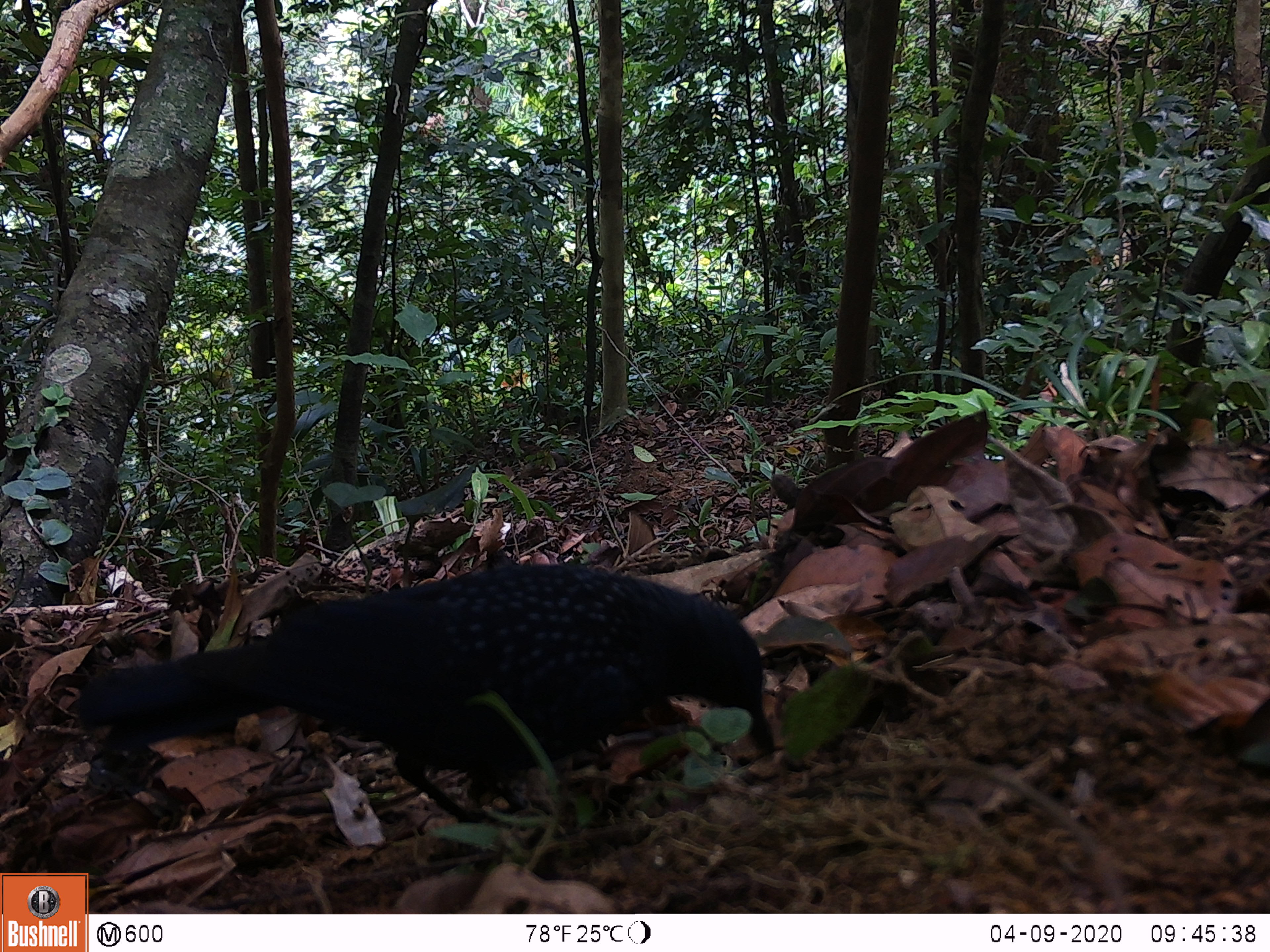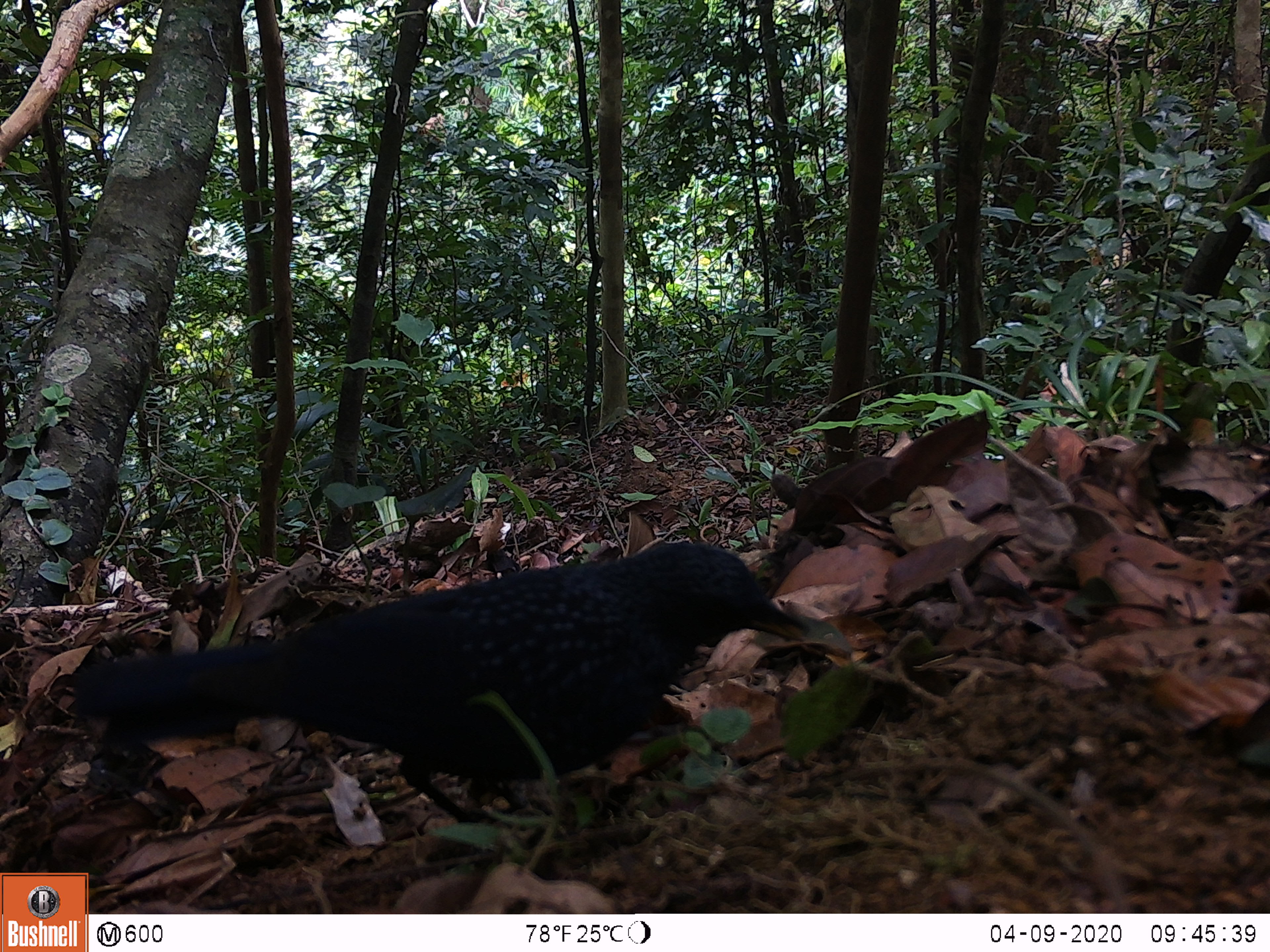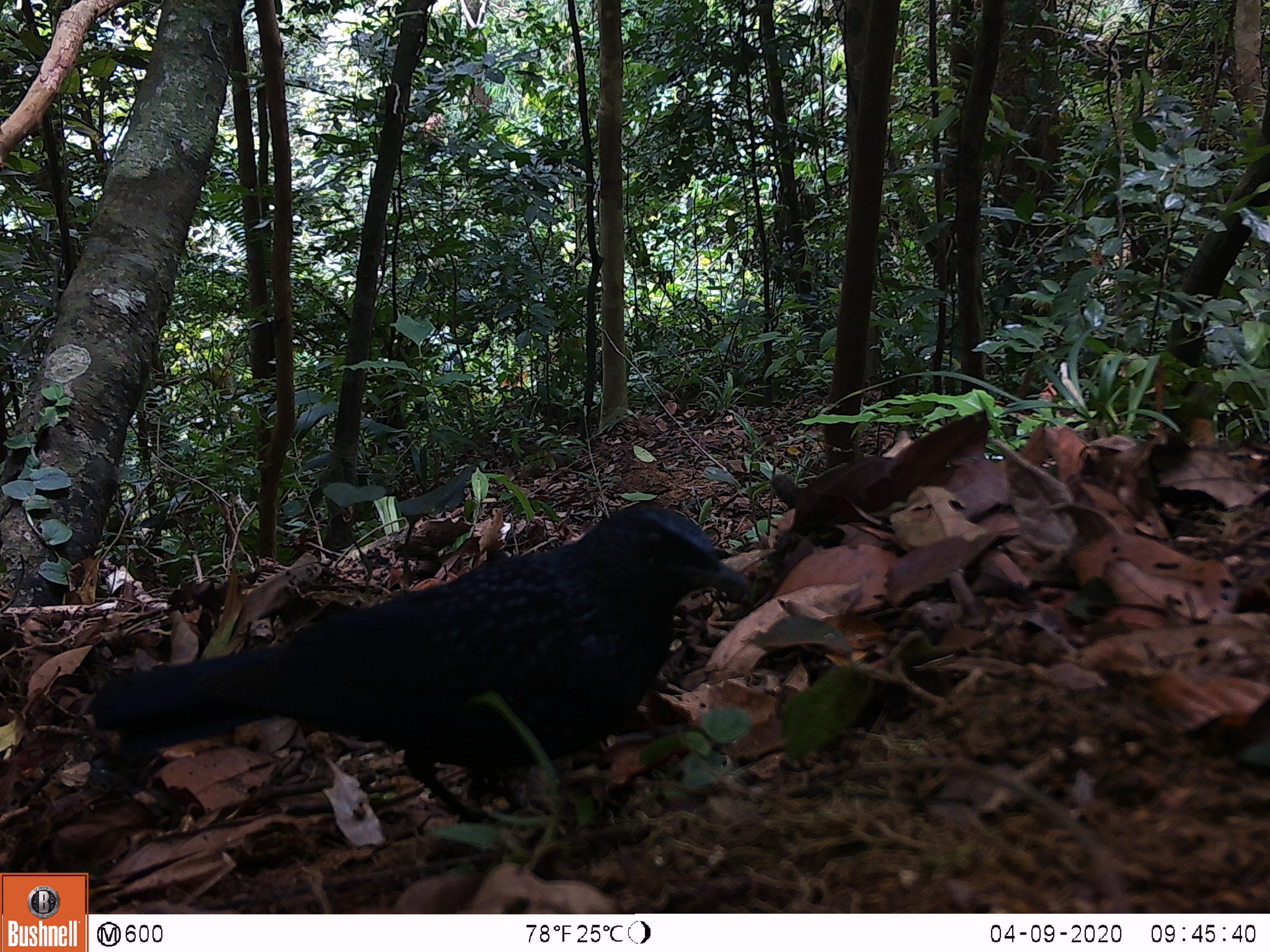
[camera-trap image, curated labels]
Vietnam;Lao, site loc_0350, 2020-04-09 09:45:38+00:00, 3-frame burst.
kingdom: Animalia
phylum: Chordata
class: Aves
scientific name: Aves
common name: bird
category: unidentified bird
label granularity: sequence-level